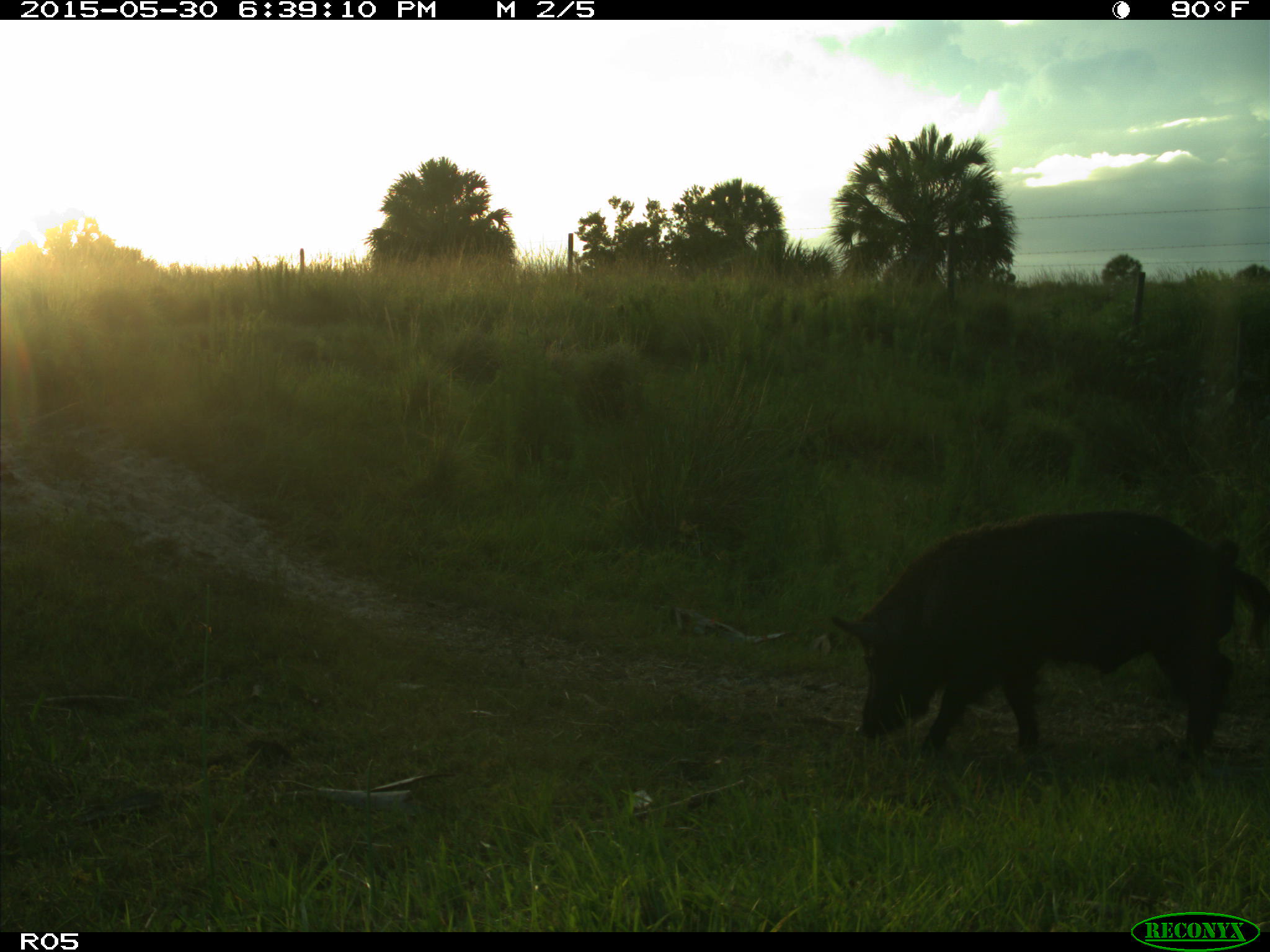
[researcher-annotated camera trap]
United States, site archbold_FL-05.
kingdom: Animalia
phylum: Chordata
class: Mammalia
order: Artiodactyla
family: Suidae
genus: Sus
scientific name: Sus scrofa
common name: wild boar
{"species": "Sus scrofa (wild boar)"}